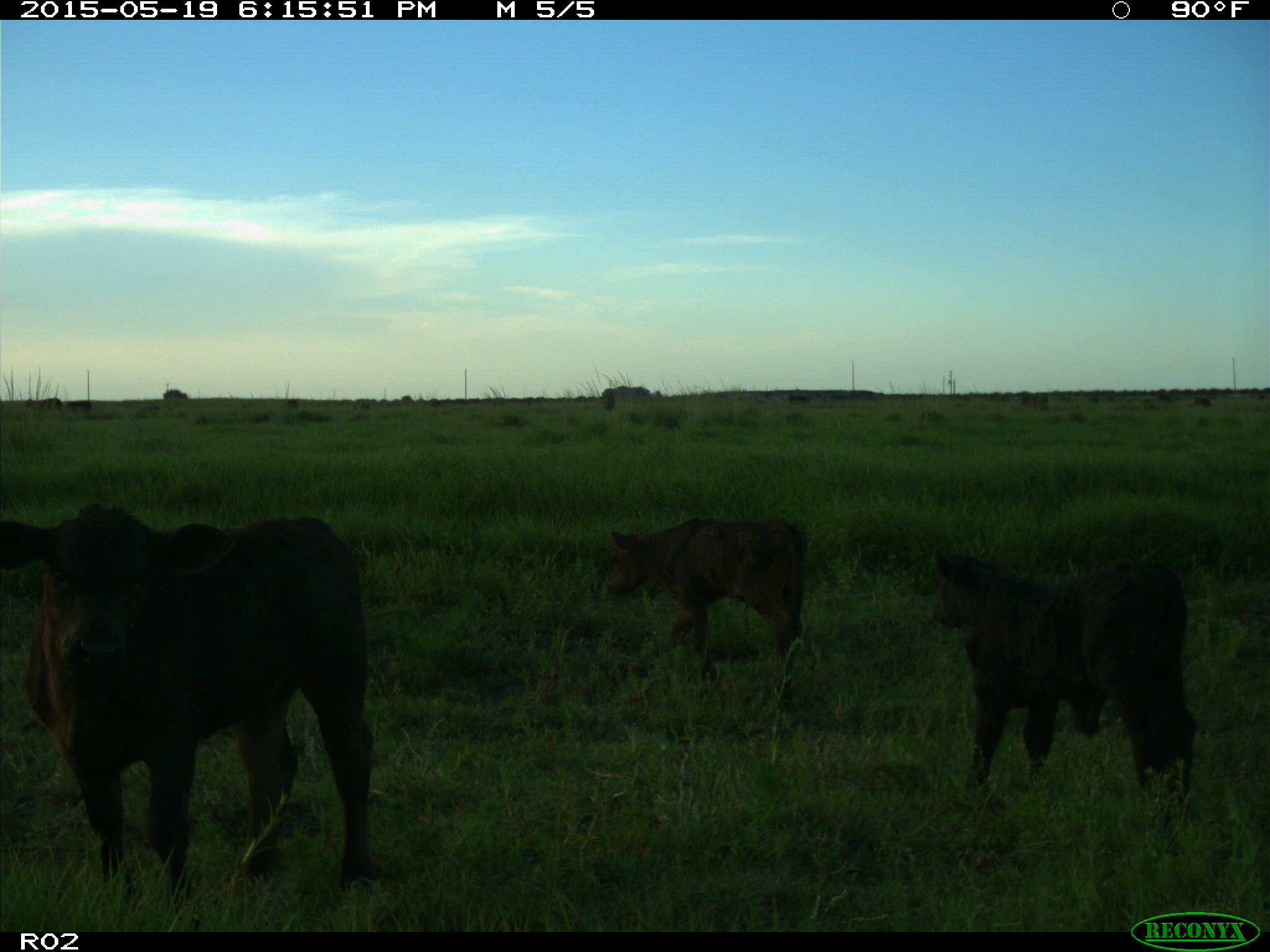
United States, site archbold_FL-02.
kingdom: Animalia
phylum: Chordata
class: Mammalia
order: Artiodactyla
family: Bovidae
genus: Bos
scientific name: Bos taurus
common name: domestic cow